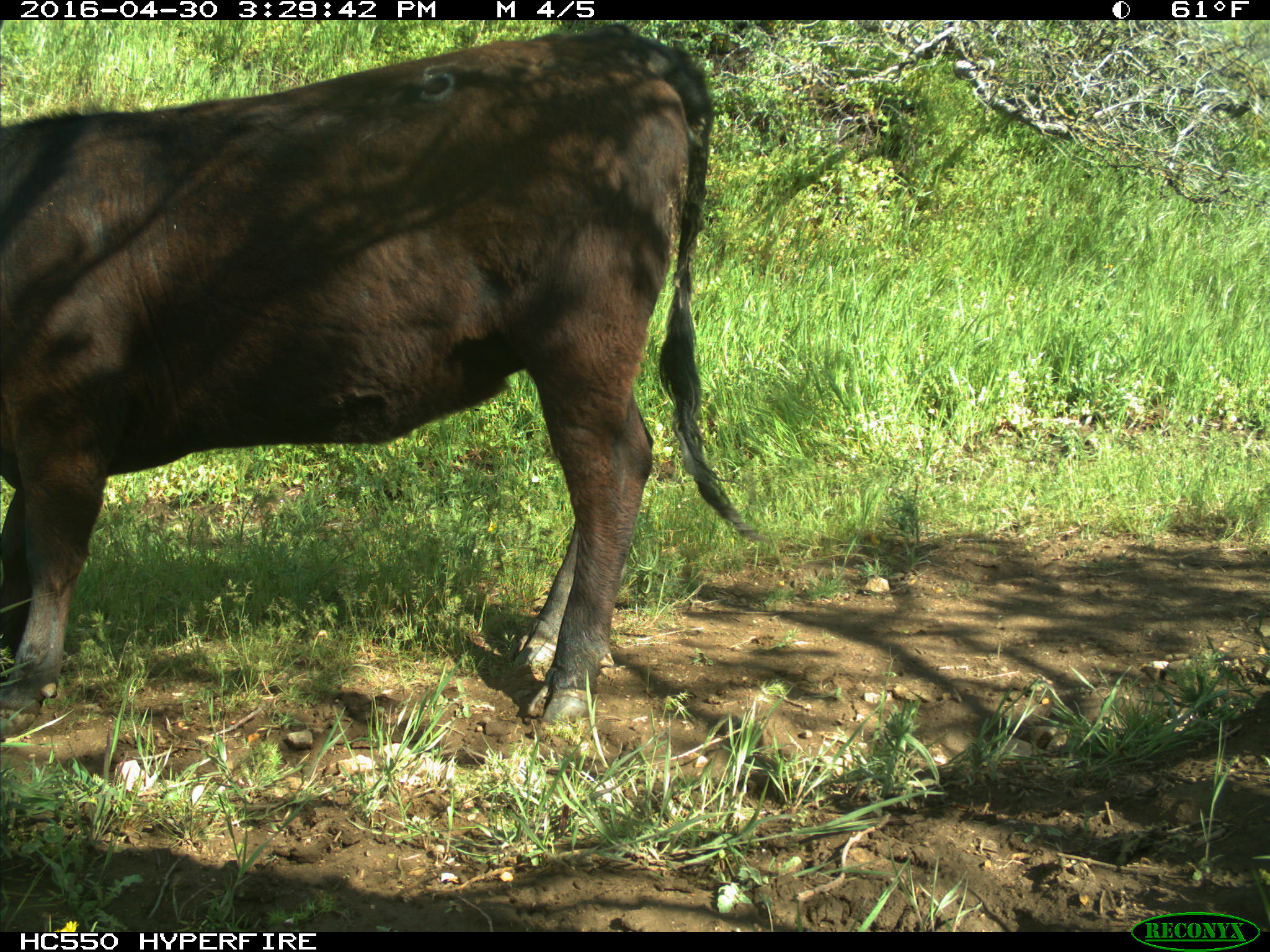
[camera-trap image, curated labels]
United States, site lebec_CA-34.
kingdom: Animalia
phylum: Chordata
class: Mammalia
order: Artiodactyla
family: Bovidae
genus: Bos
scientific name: Bos taurus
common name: domestic cow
Bos taurus (domestic cow).